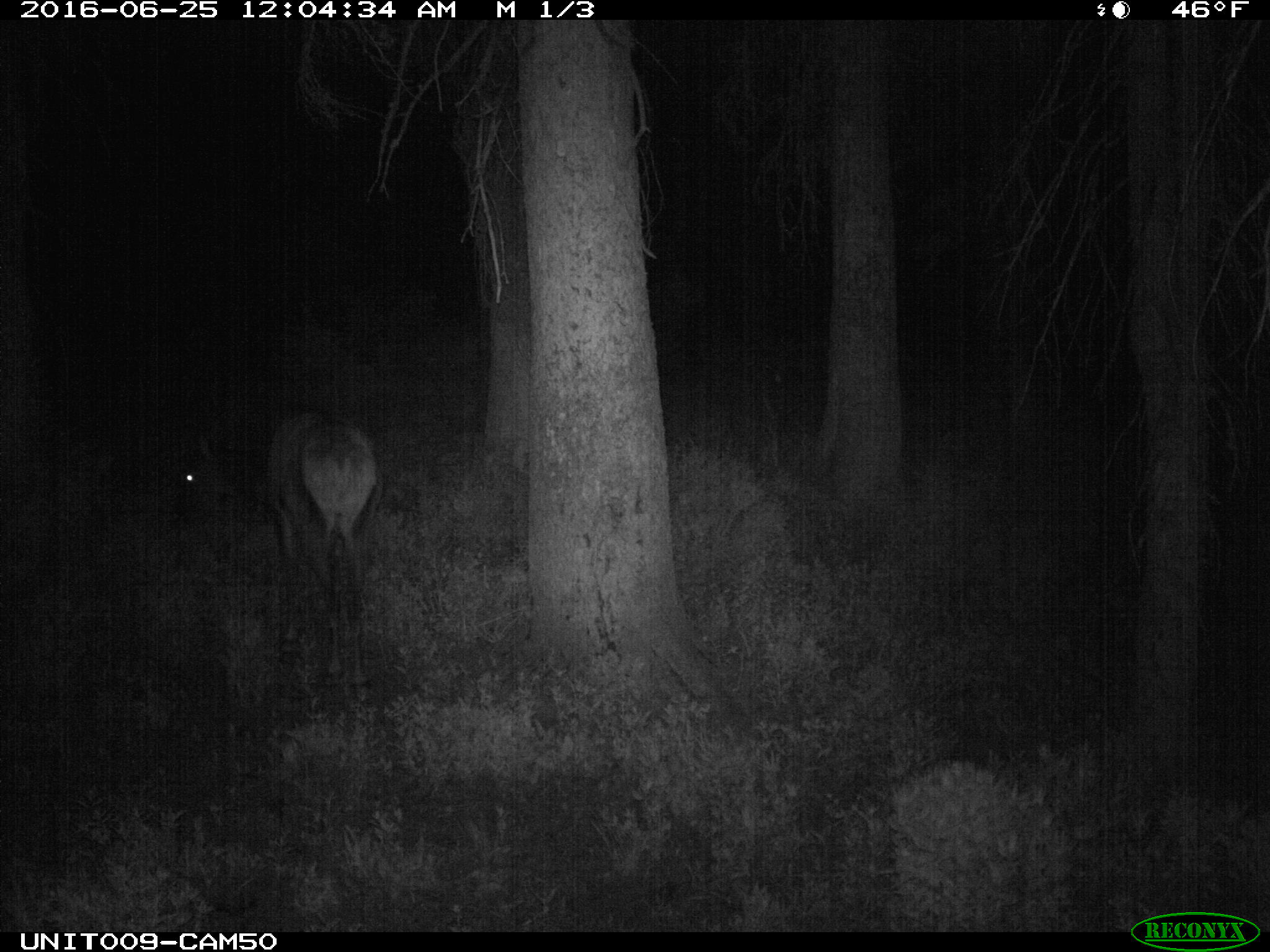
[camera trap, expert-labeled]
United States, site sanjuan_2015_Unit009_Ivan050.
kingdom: Animalia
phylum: Chordata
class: Mammalia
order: Artiodactyla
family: Cervidae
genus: Cervus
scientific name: Cervus elaphus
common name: red deer